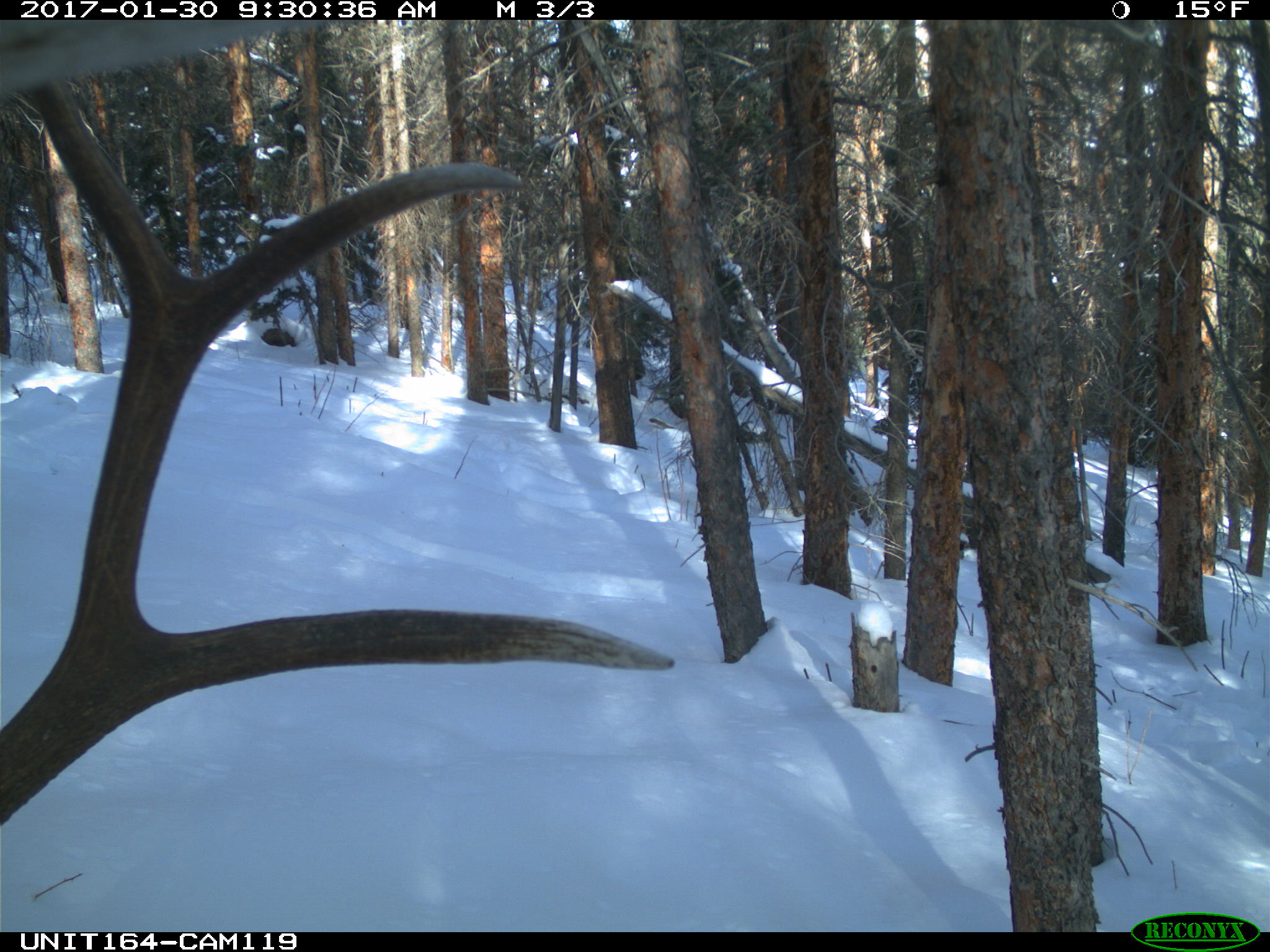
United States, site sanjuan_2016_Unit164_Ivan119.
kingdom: Animalia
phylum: Chordata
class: Mammalia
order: Artiodactyla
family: Cervidae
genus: Cervus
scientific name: Cervus elaphus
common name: red deer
Cervus elaphus (red deer).